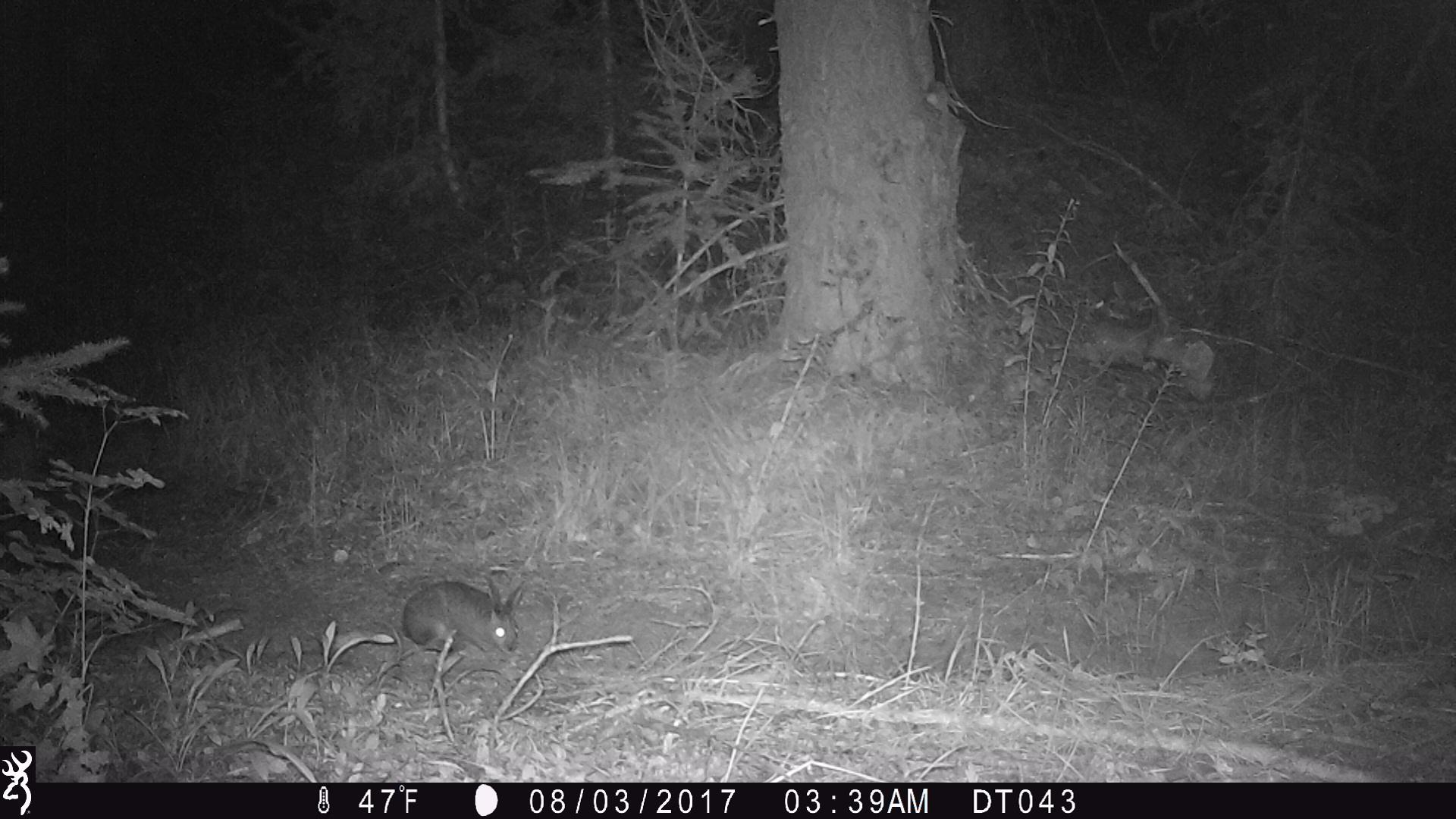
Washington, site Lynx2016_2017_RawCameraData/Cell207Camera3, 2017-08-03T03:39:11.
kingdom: Animalia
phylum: Chordata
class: Mammalia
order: Lagomorpha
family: Leporidae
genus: Lepus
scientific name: Lepus americanus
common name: snowshoe hare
Lepus americanus (snowshoe hare). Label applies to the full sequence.